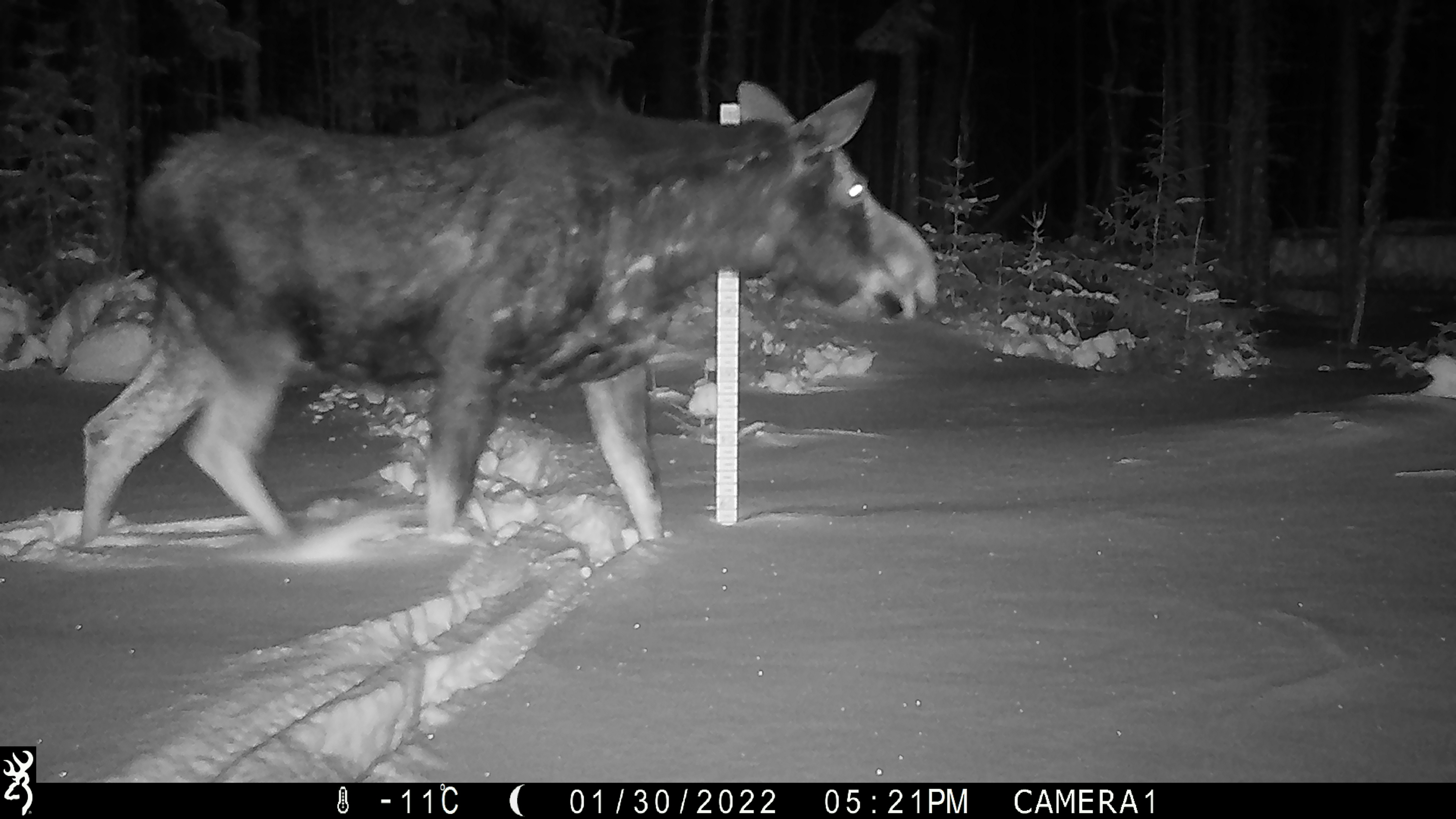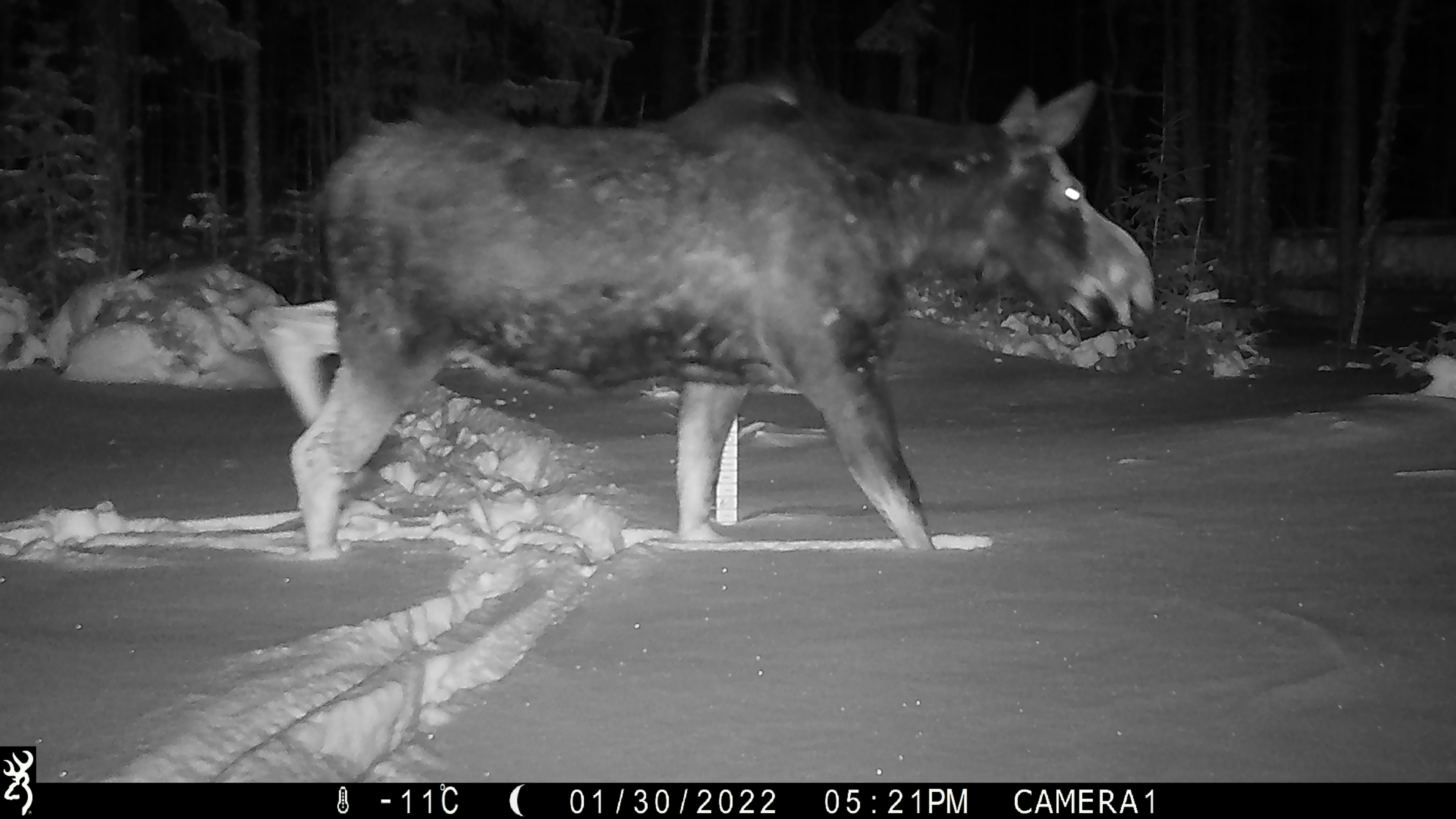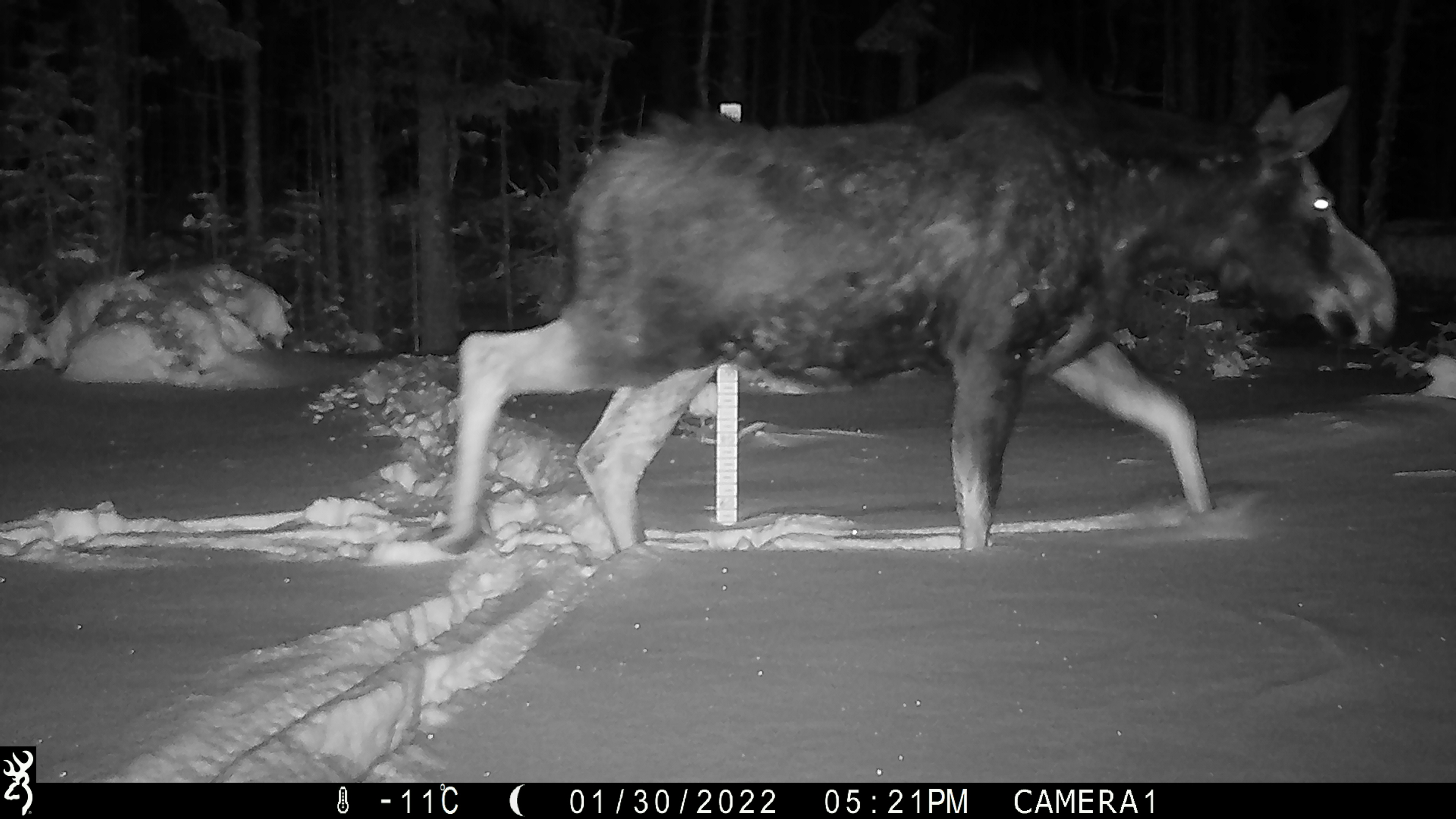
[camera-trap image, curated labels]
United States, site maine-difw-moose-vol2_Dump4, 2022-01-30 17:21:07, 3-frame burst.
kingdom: Animalia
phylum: Chordata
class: Mammalia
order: Artiodactyla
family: Cervidae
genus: Alces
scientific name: Alces alces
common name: moose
Moose (Alces alces).